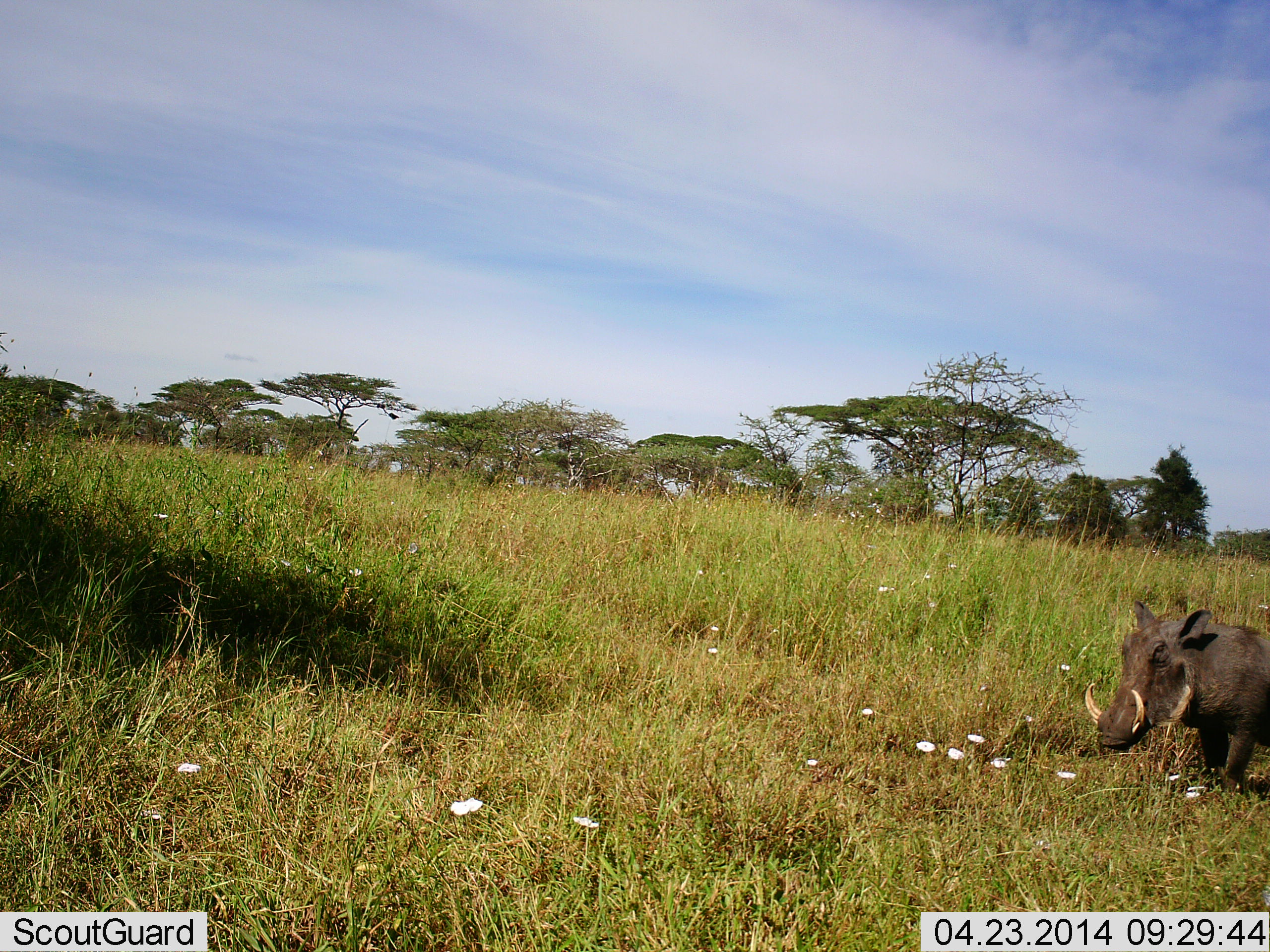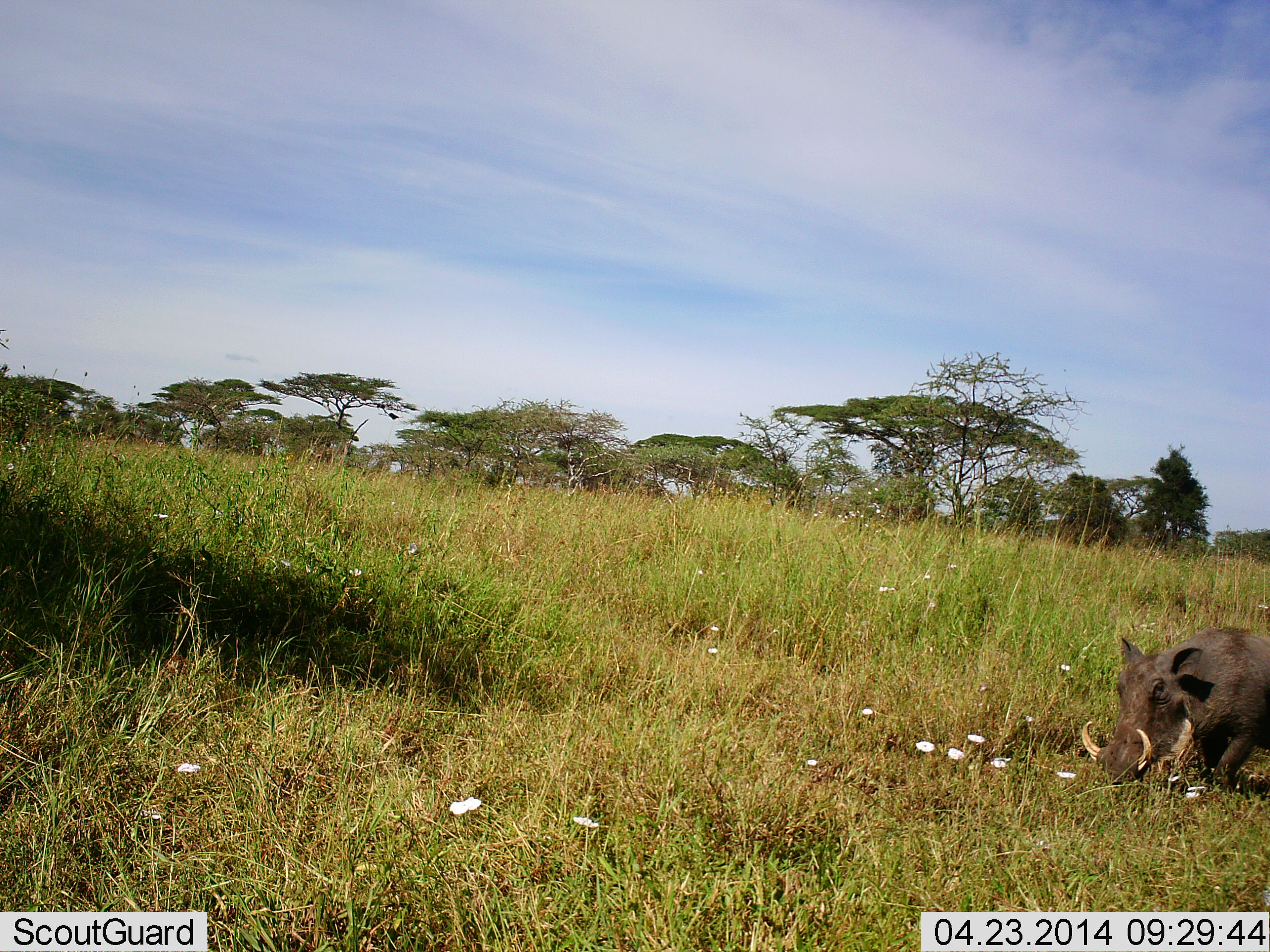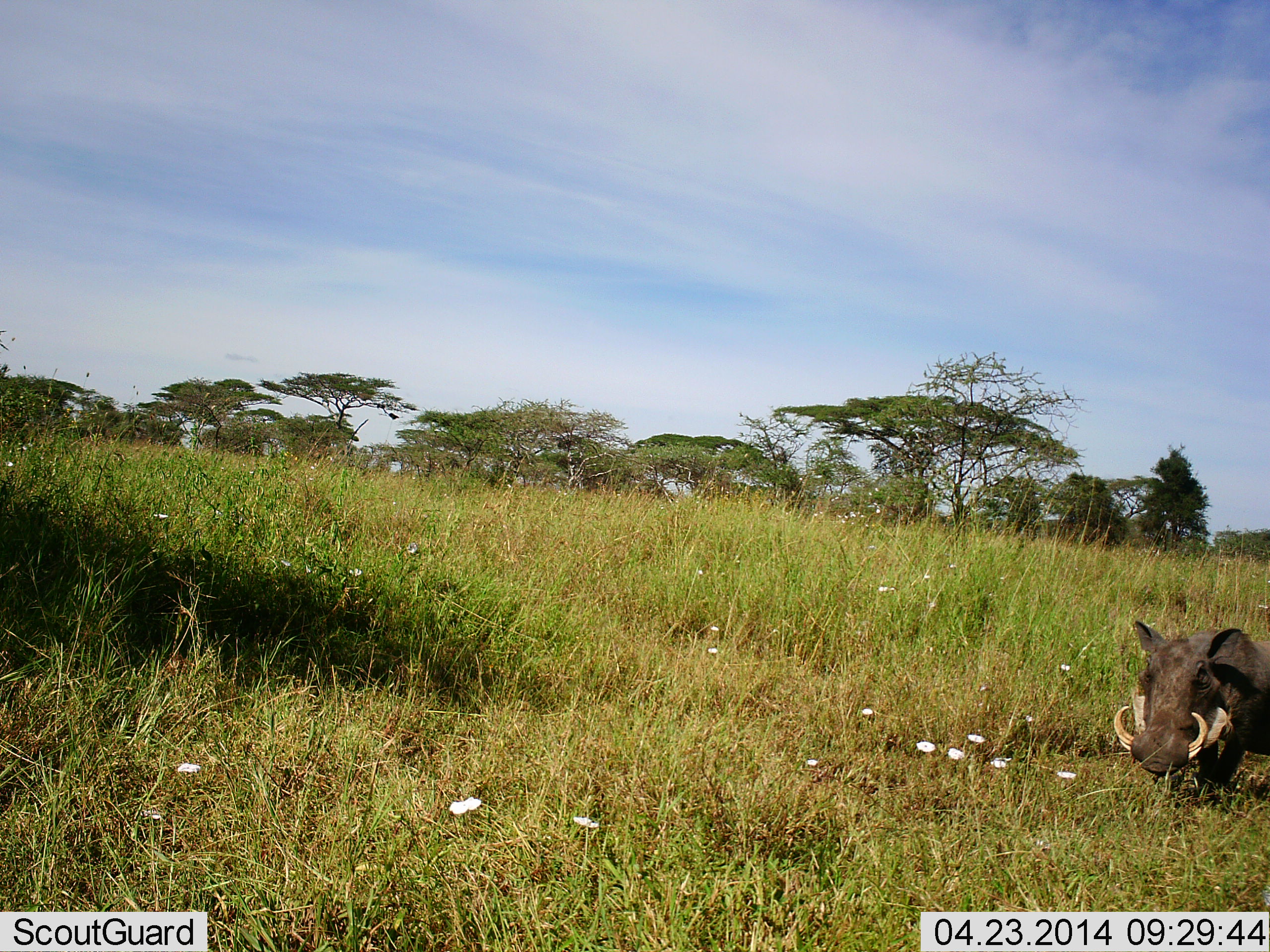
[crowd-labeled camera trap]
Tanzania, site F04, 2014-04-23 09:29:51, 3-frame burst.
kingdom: Animalia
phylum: Chordata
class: Mammalia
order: Artiodactyla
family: Suidae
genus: Phacochoerus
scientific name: Phacochoerus africanus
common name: warthog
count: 1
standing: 50%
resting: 0%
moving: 20%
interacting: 0%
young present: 0%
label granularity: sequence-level